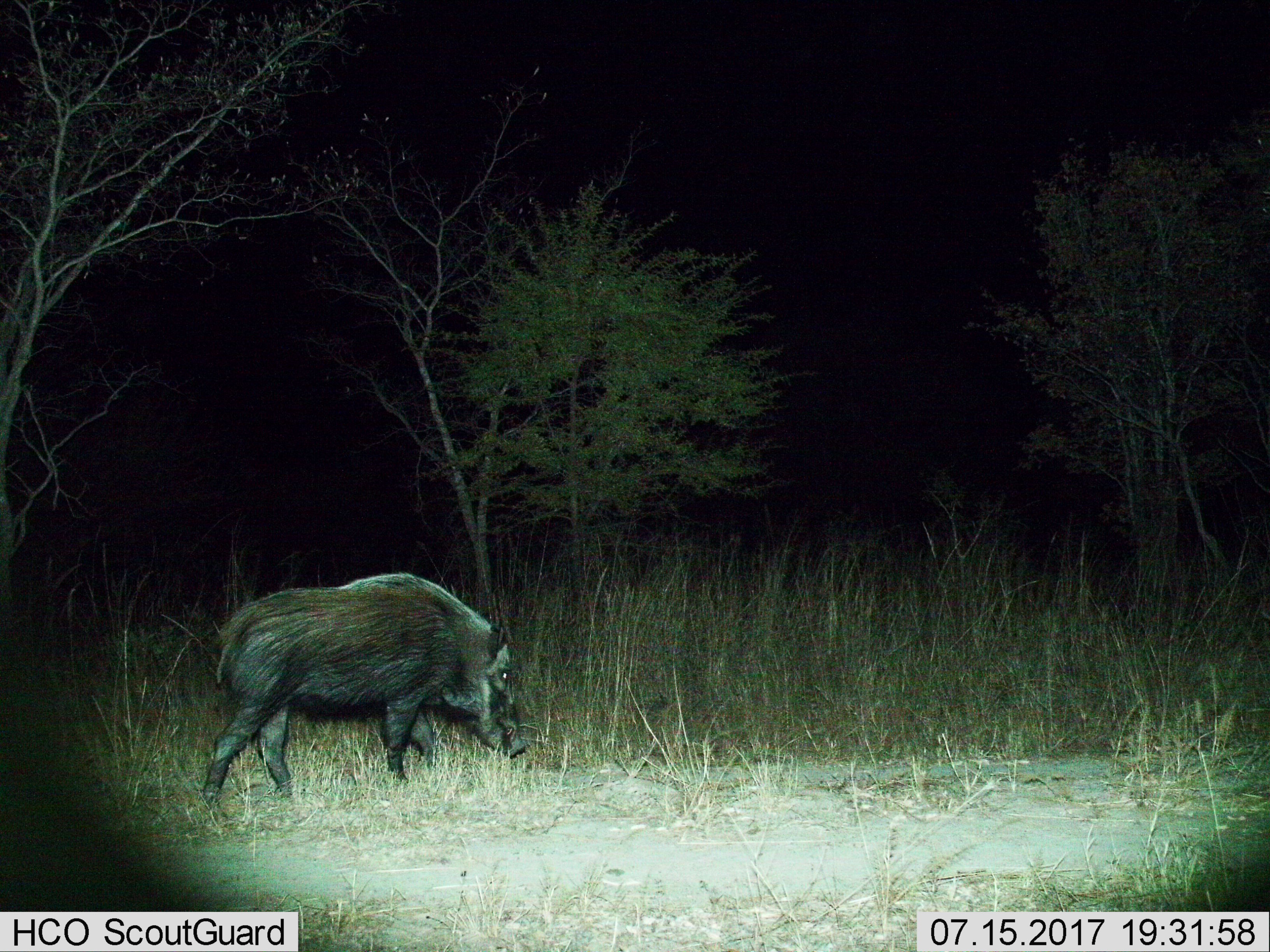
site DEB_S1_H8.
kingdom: Animalia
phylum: Chordata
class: Mammalia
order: Artiodactyla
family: Suidae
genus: Potamochoerus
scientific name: Potamochoerus larvatus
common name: bushpig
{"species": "bushpig (Potamochoerus larvatus)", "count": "1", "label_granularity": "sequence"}